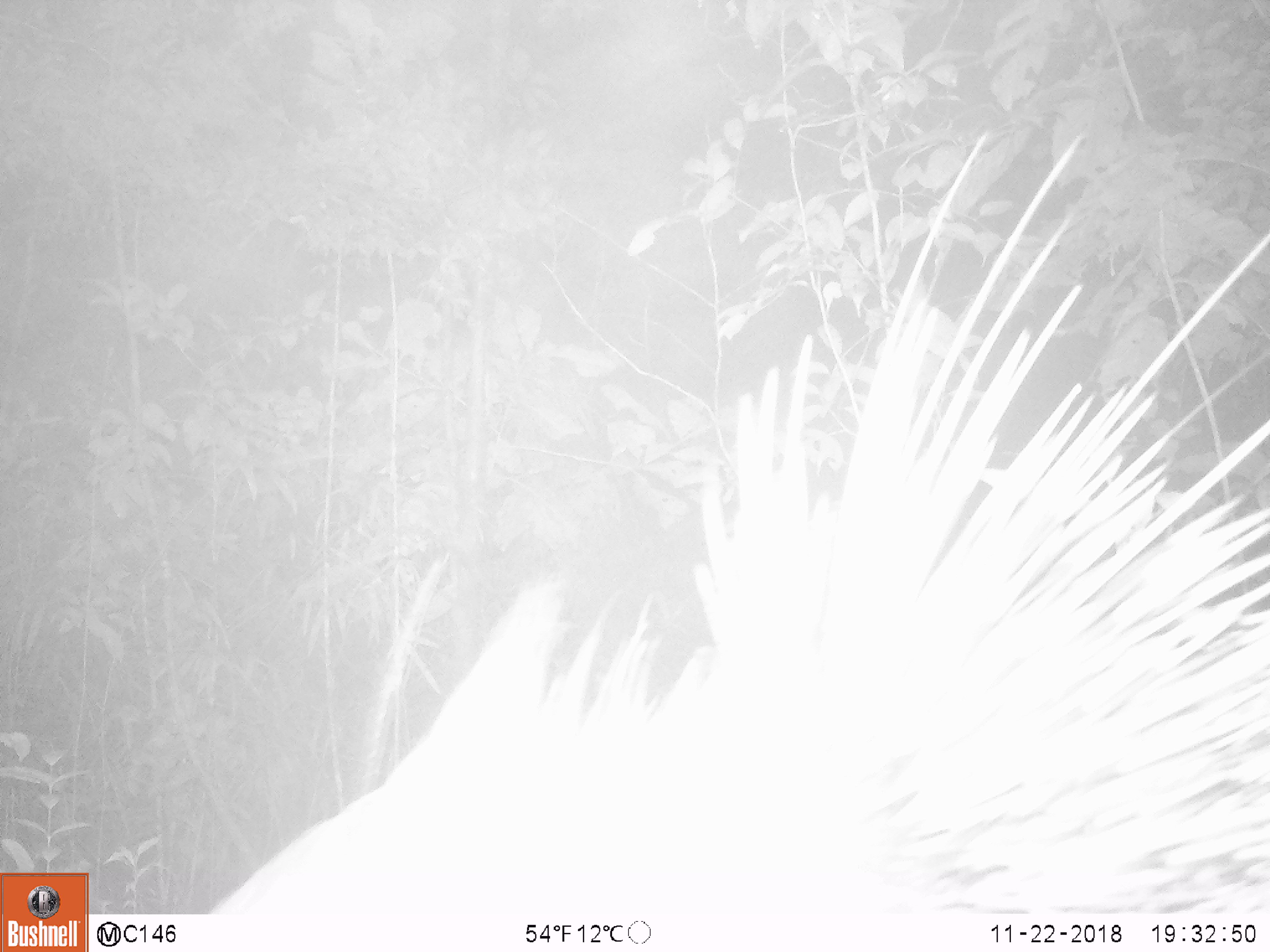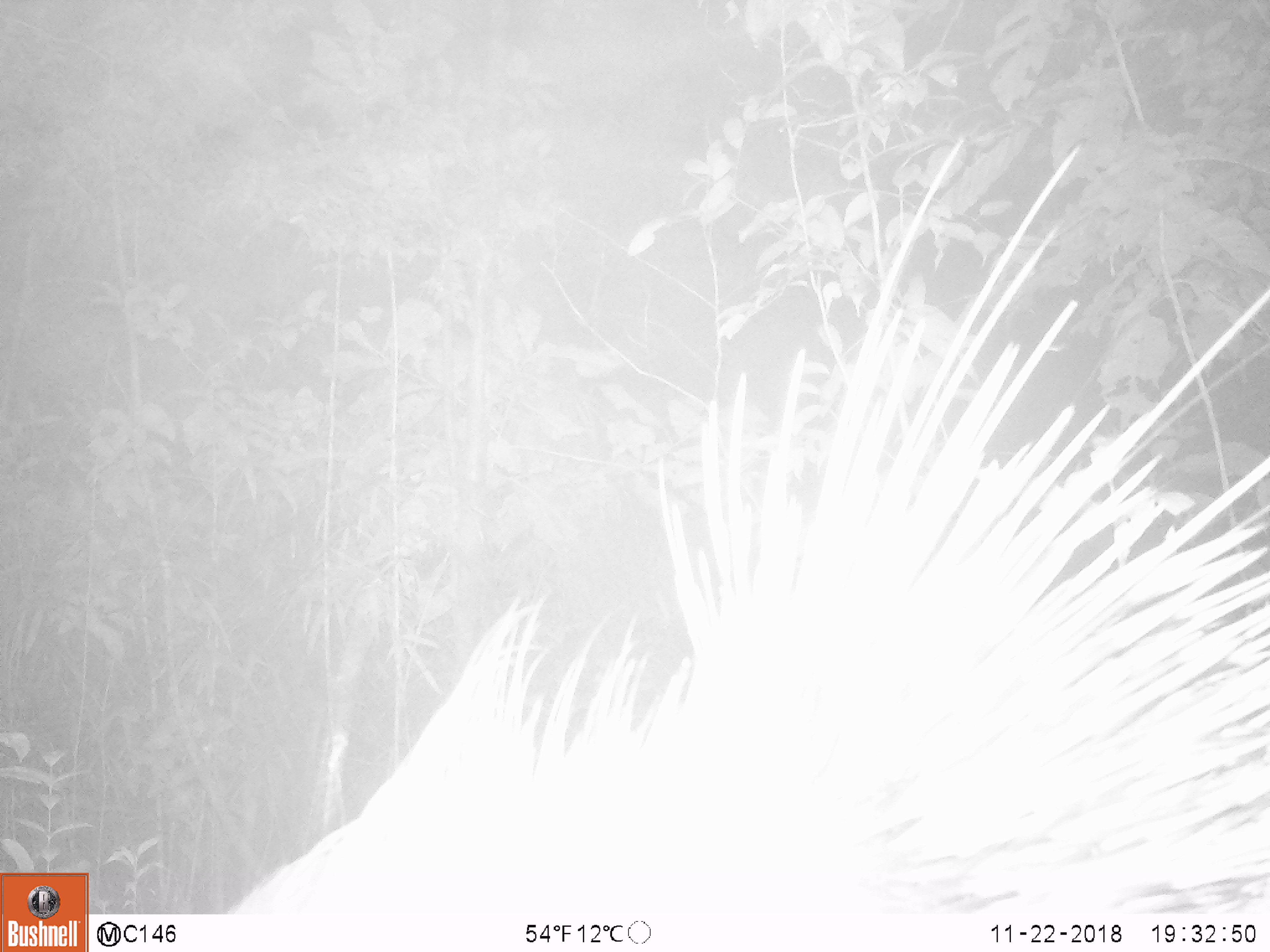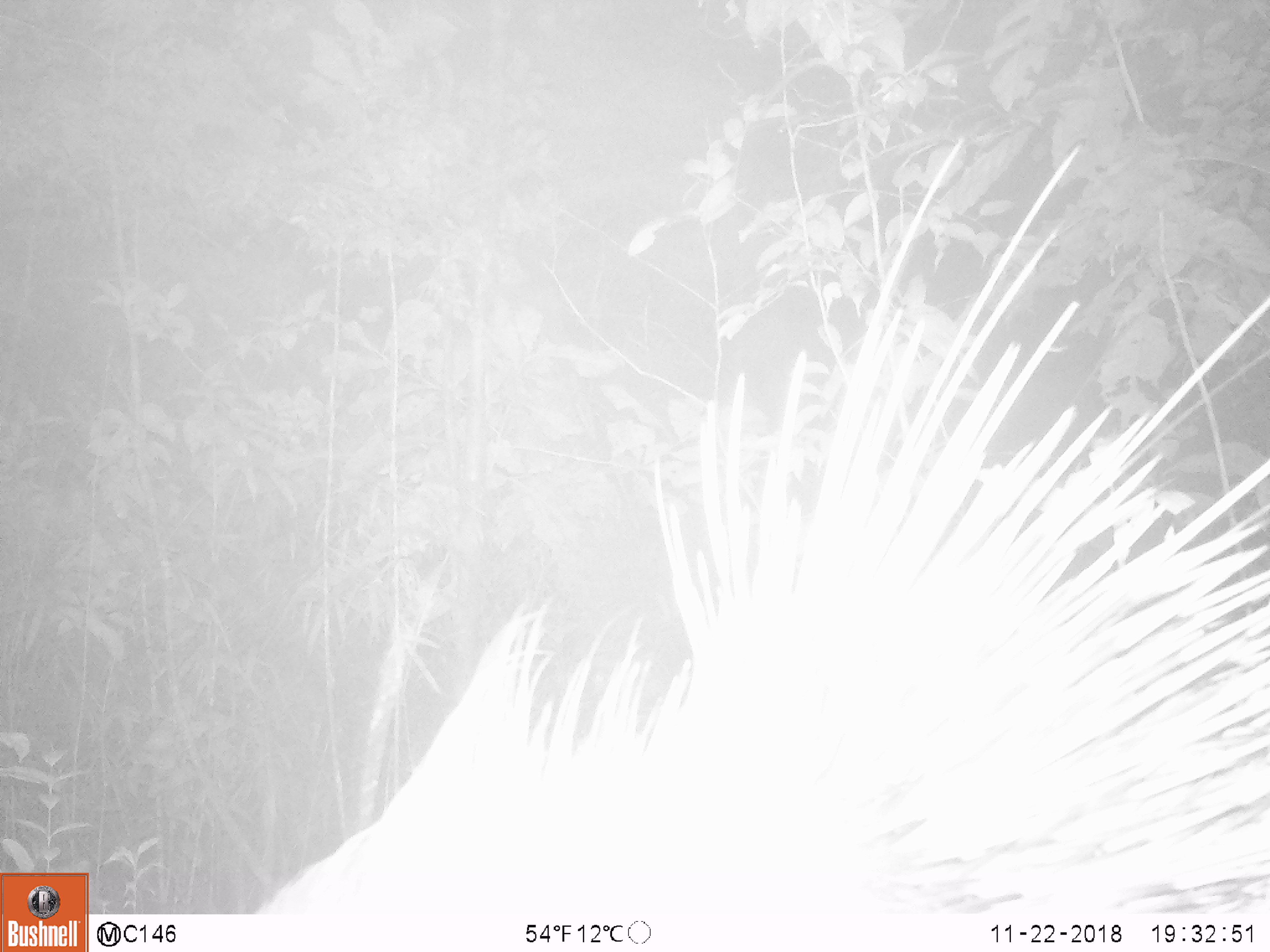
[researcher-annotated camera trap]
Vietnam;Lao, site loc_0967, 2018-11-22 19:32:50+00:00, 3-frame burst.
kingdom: Animalia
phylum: Chordata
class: Mammalia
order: Rodentia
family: Hystricidae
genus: Hystrix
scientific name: Hystrix brachyura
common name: malayan porcupine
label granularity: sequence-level